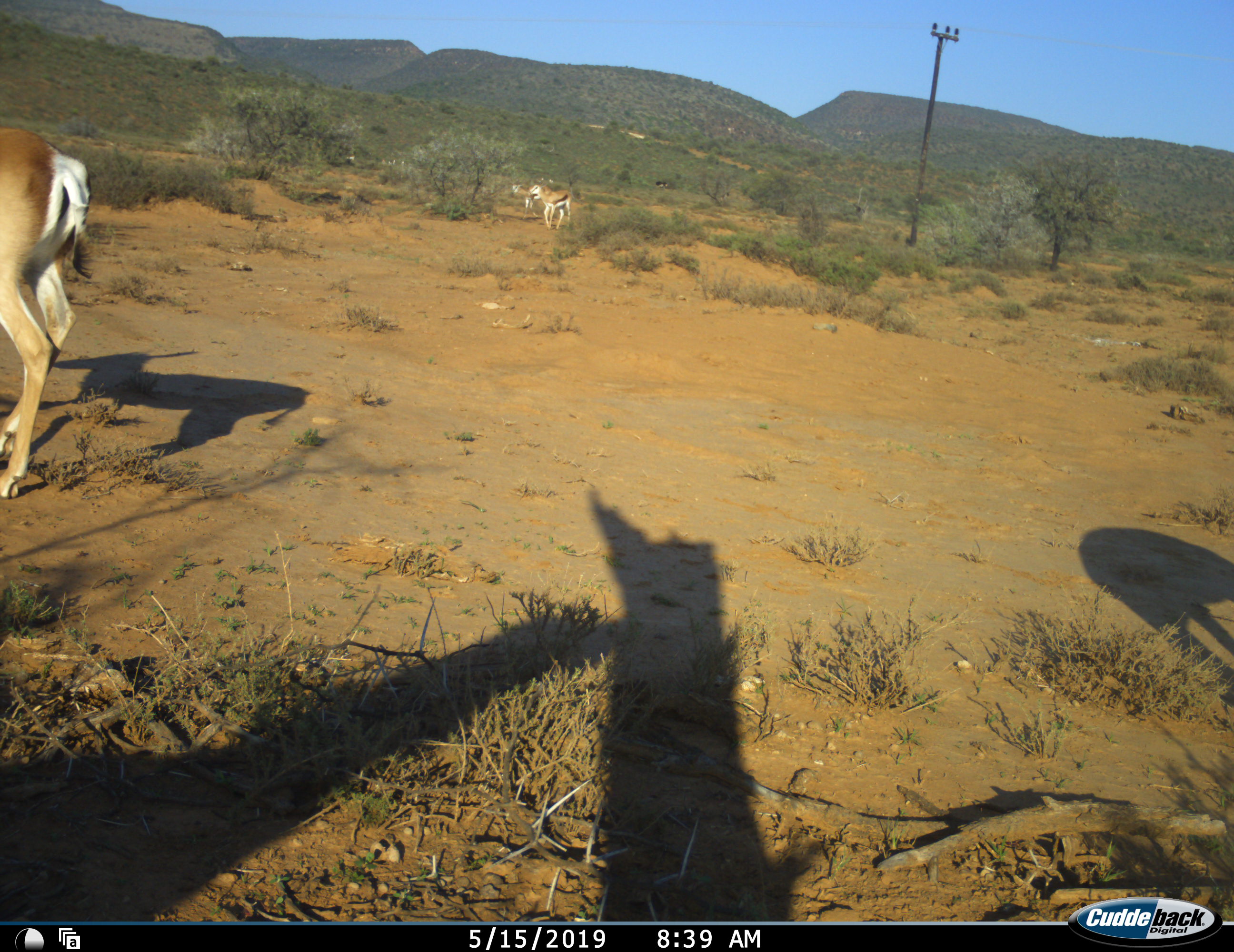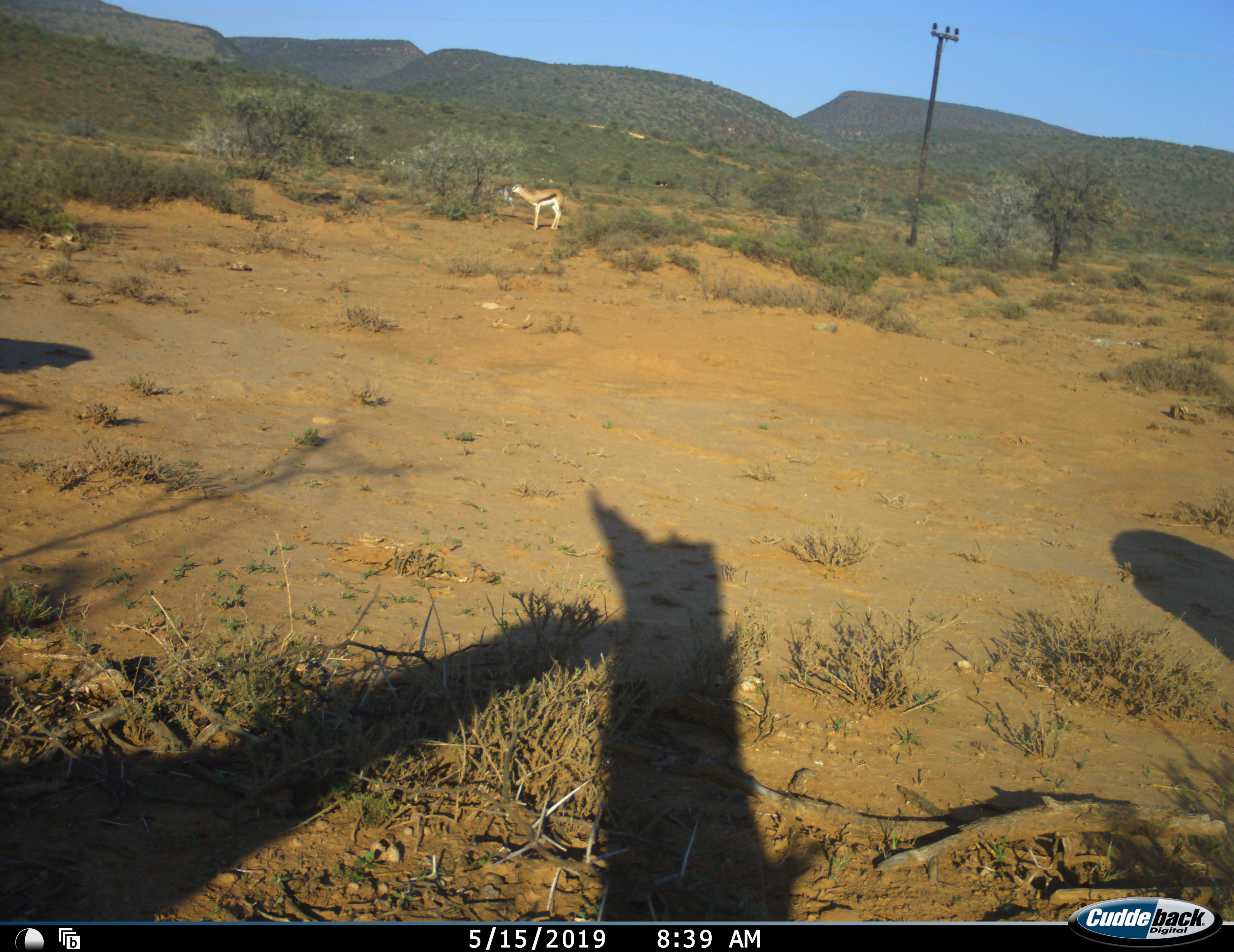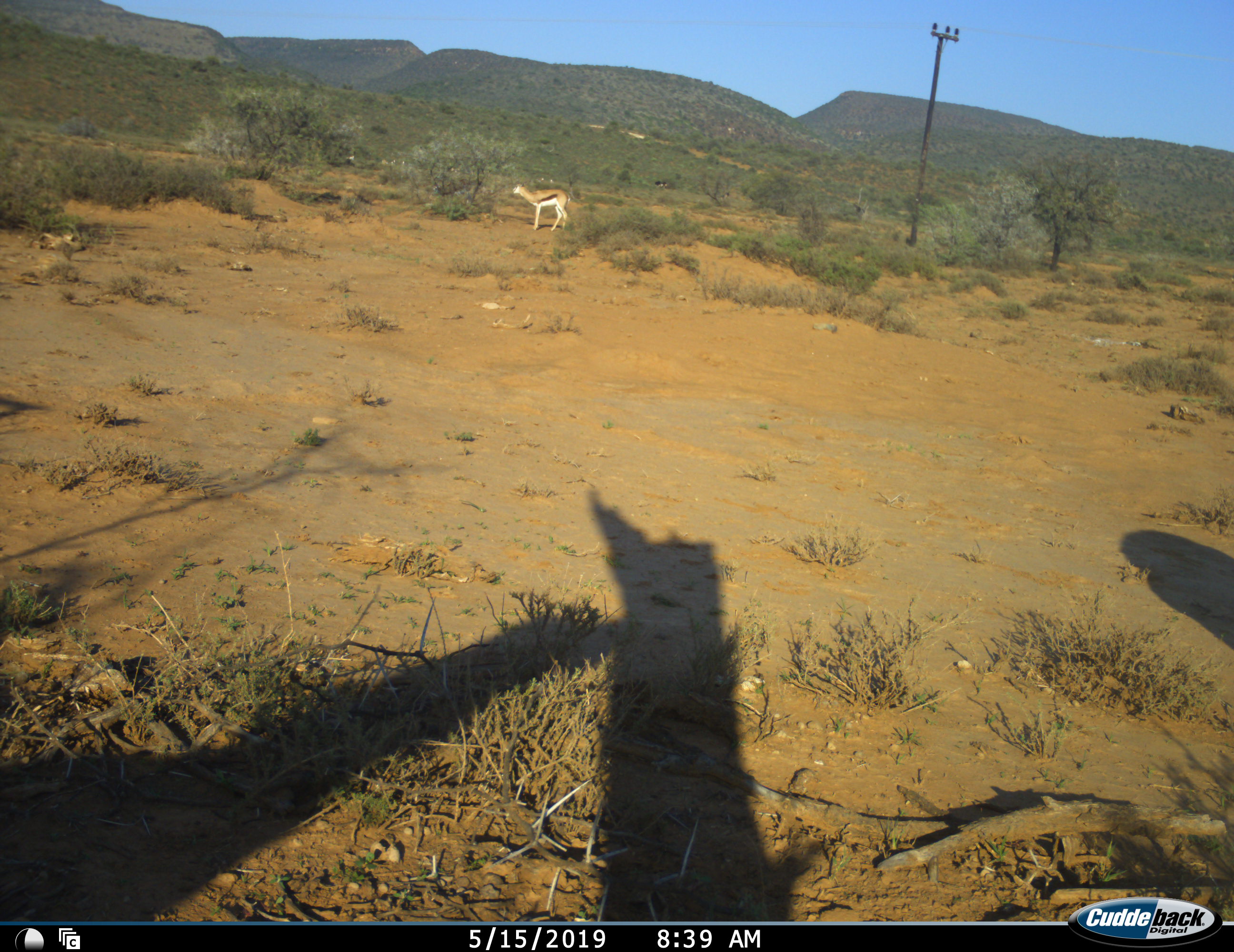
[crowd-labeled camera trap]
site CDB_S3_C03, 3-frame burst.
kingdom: Animalia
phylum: Chordata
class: Mammalia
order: Artiodactyla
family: Bovidae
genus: Antidorcas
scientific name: Antidorcas marsupialis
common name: springbok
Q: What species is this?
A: Springbok (Antidorcas marsupialis).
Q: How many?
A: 3.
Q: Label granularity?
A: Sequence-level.